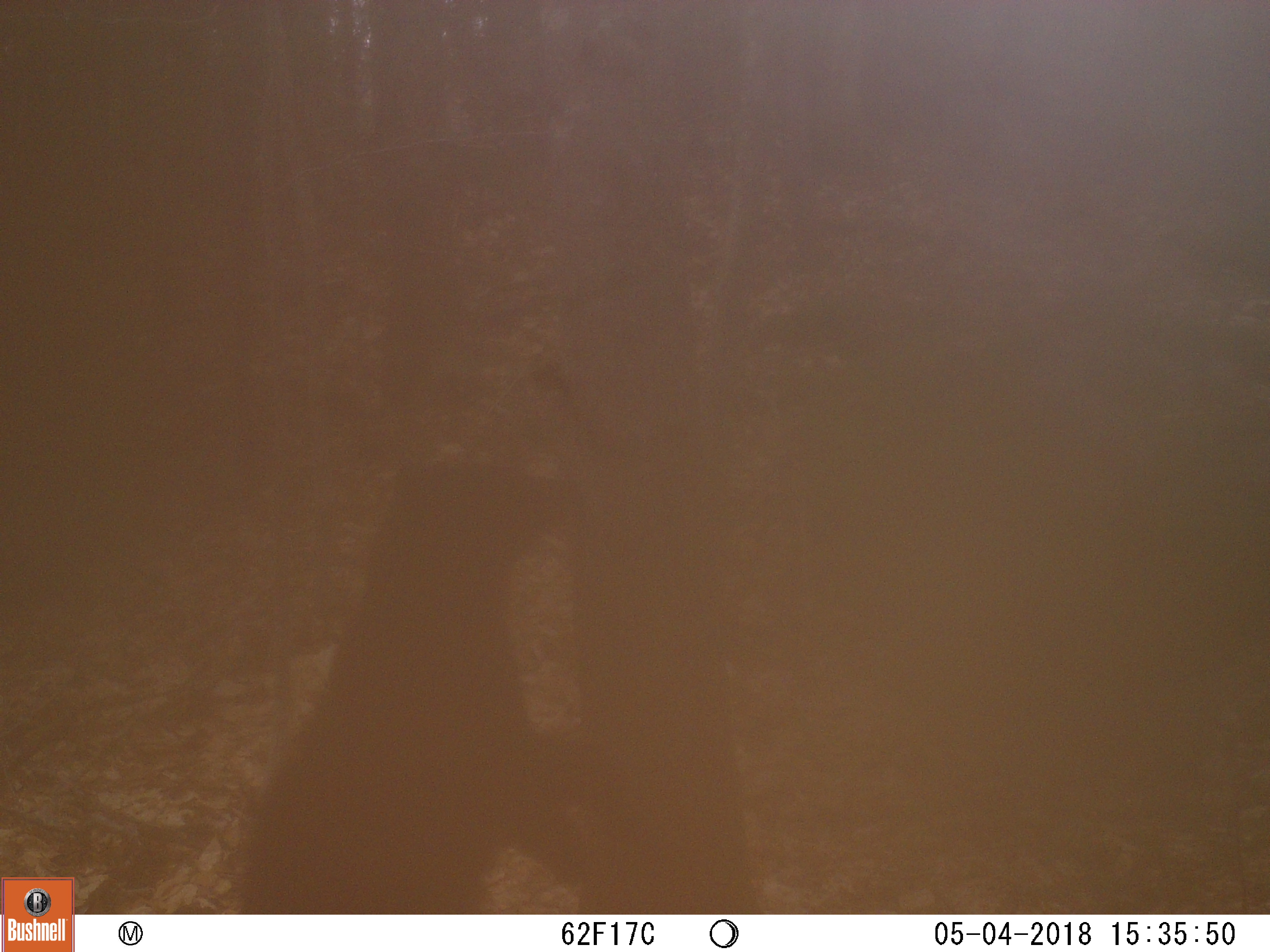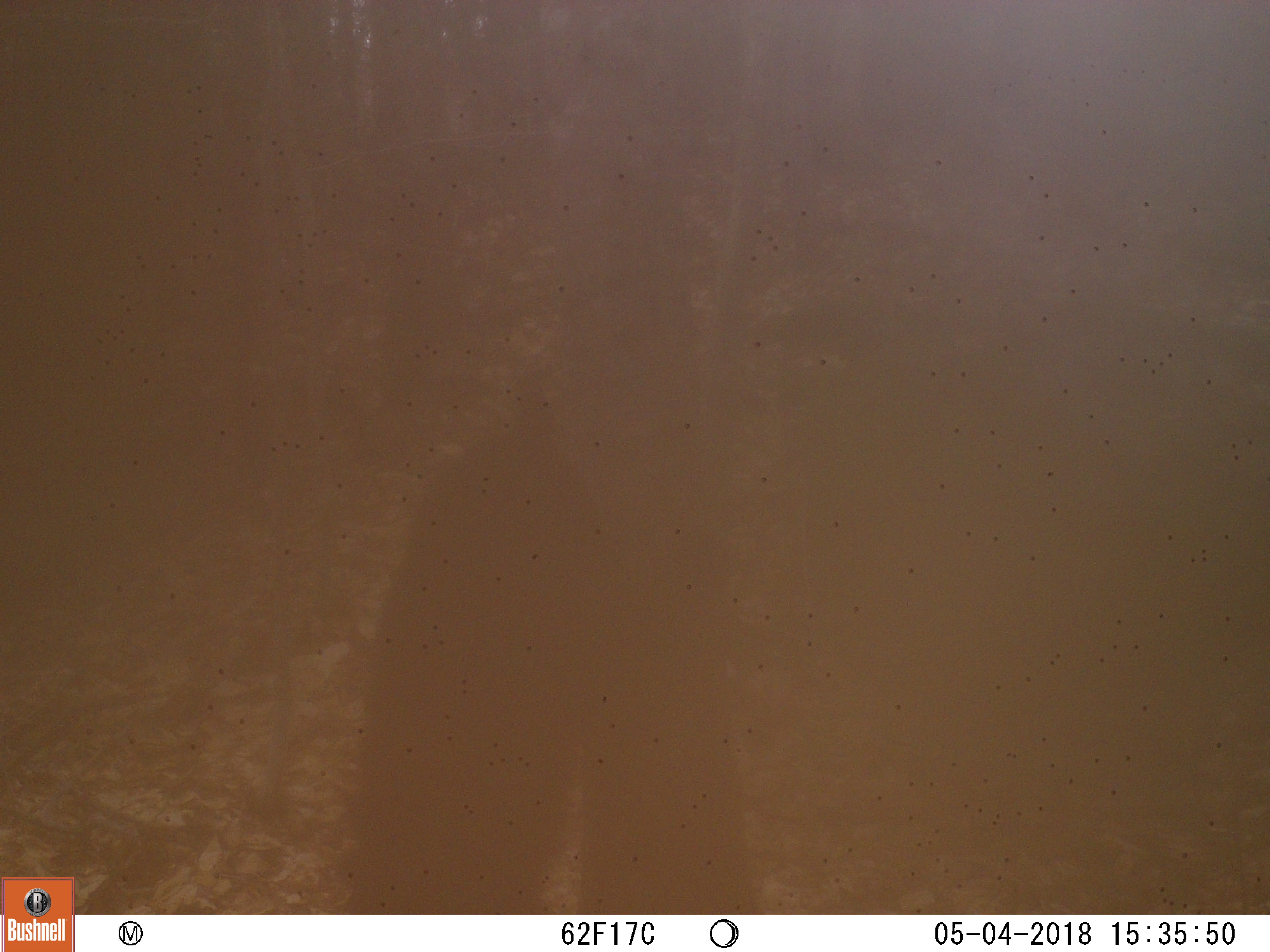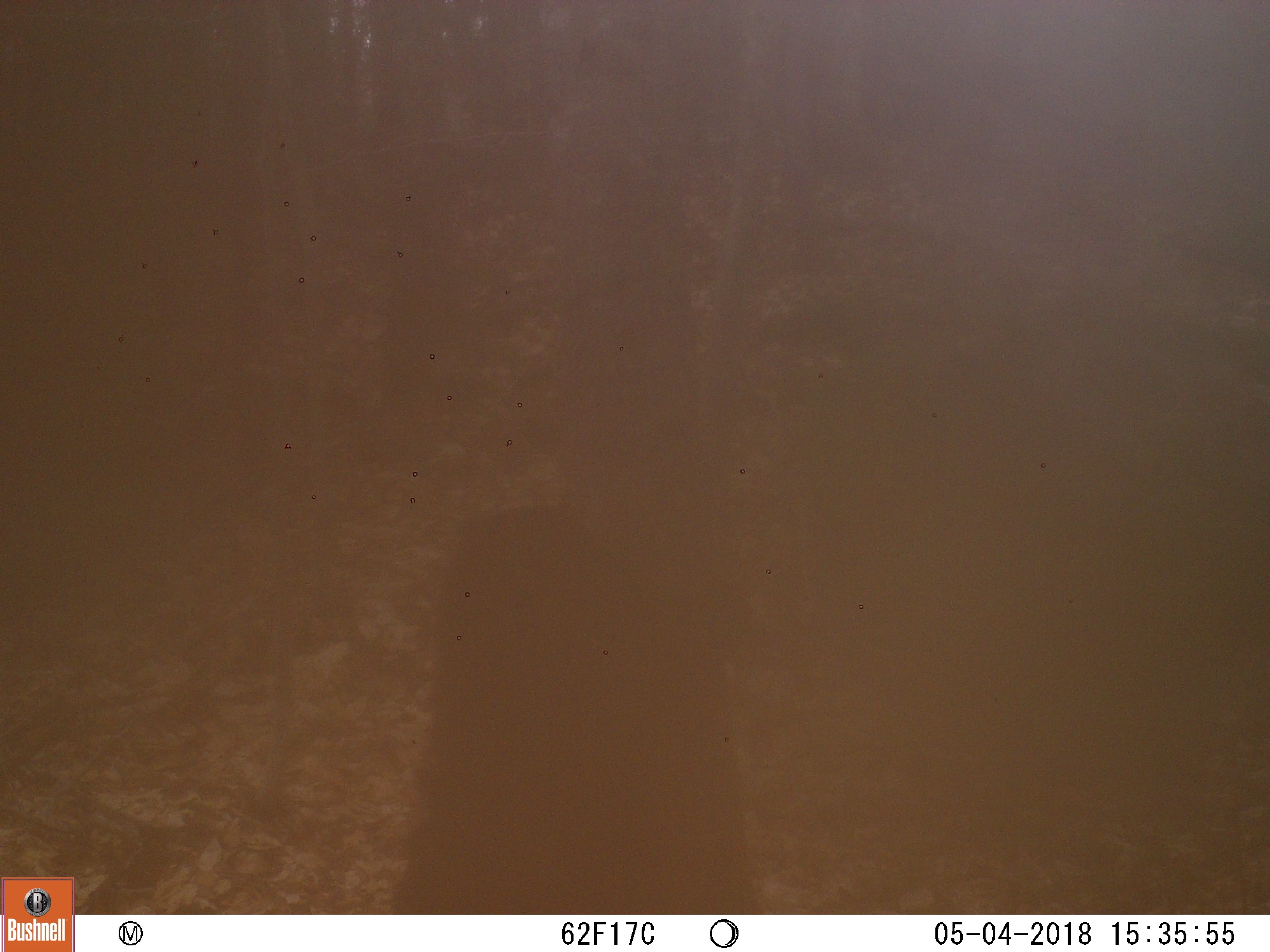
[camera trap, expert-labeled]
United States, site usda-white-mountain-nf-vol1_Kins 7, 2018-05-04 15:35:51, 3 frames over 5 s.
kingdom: Animalia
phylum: Chordata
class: Mammalia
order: Carnivora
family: Ursidae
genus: Ursus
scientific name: Ursus americanus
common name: black bear